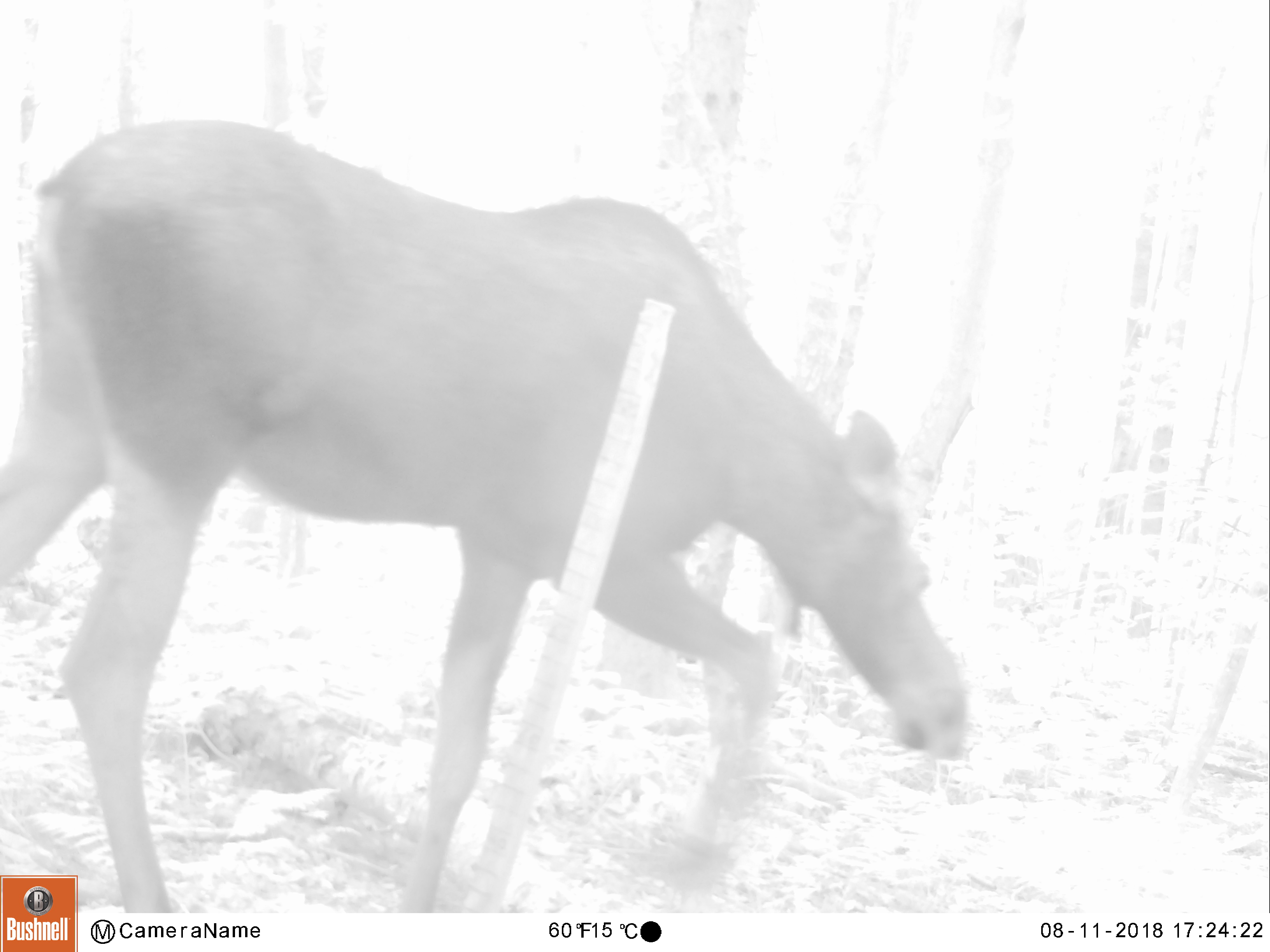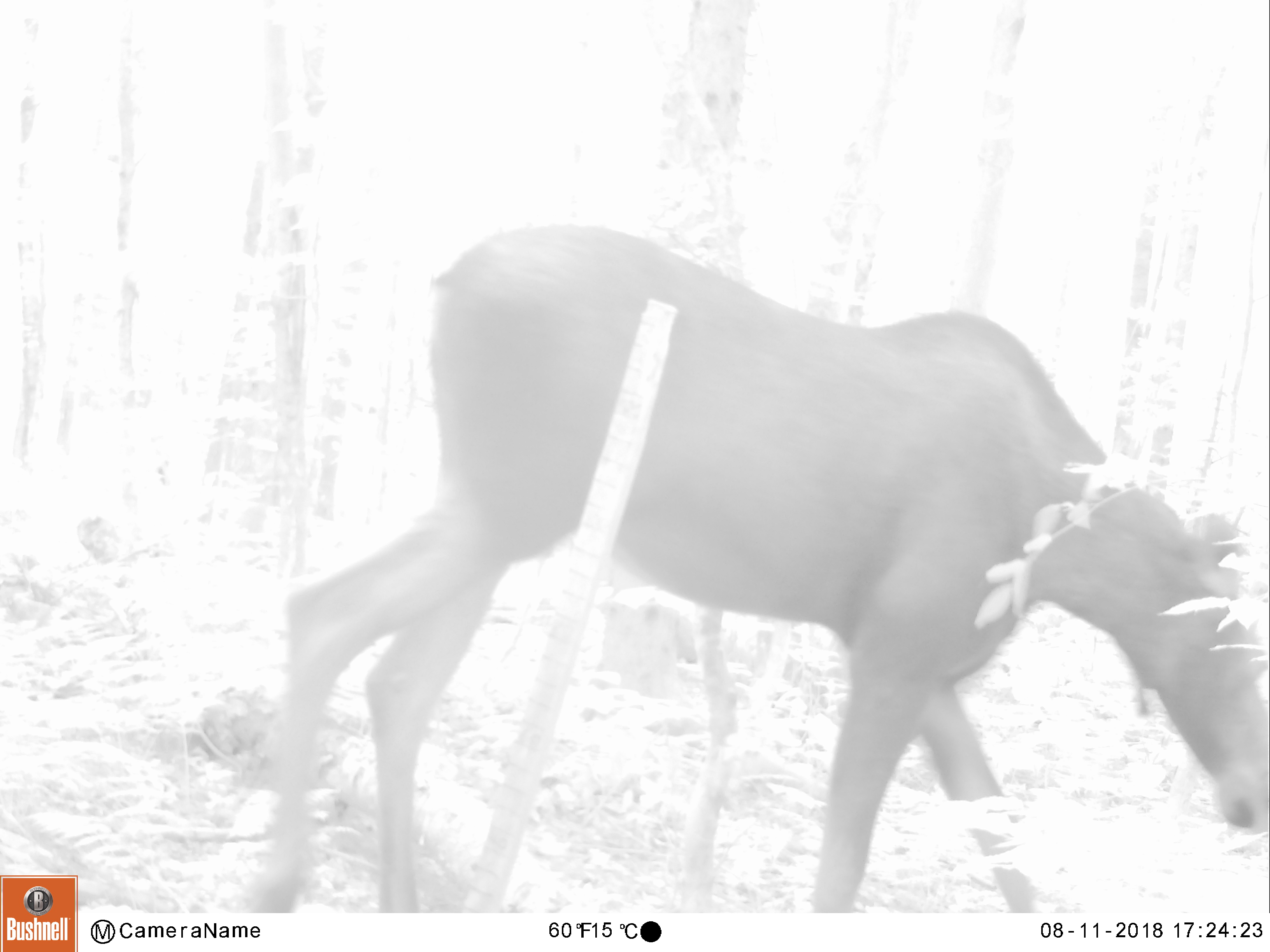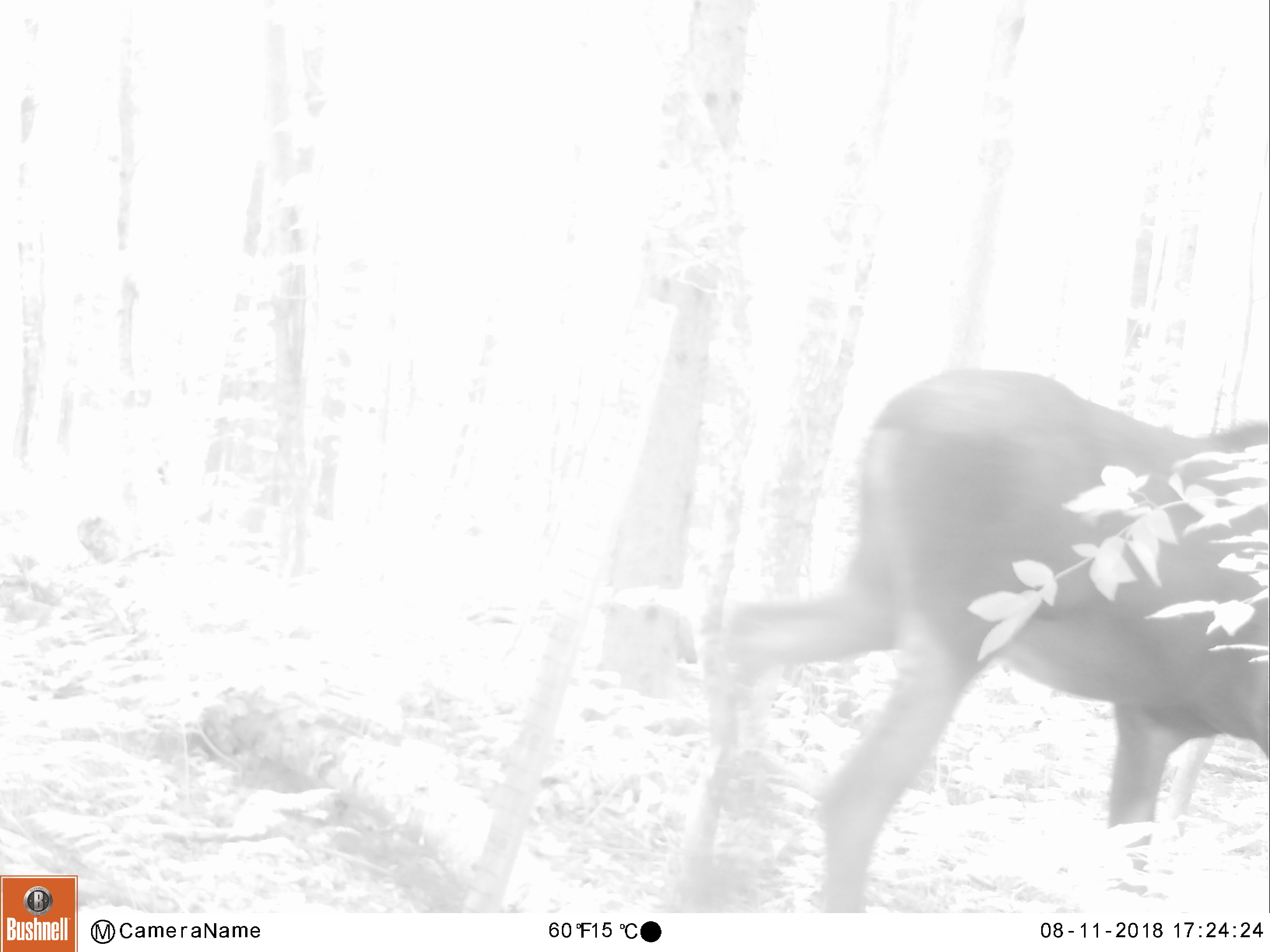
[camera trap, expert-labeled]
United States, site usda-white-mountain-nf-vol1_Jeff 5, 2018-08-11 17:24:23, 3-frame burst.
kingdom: Animalia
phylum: Chordata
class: Mammalia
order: Artiodactyla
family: Cervidae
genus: Alces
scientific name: Alces alces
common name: moose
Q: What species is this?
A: Moose (Alces alces).